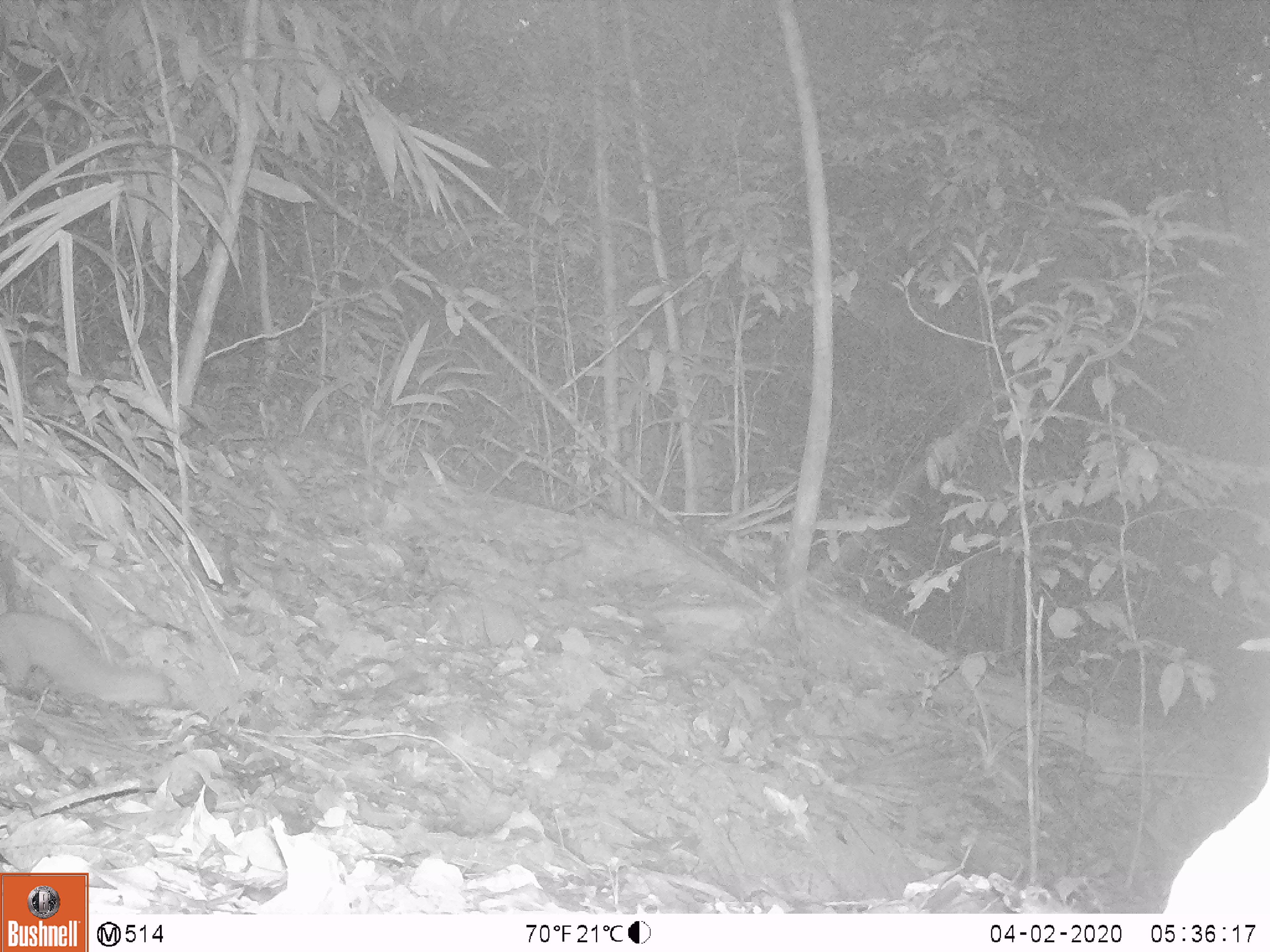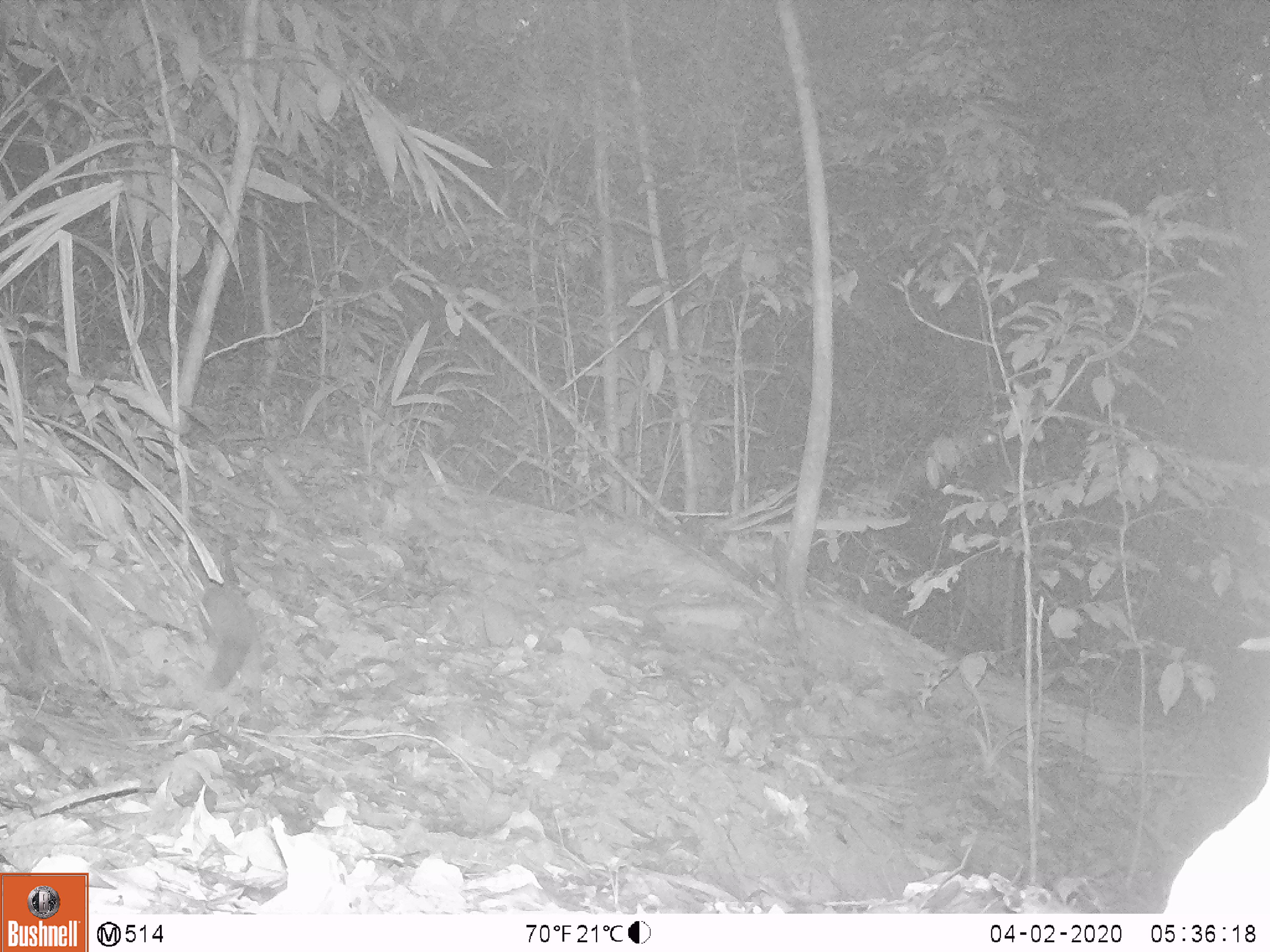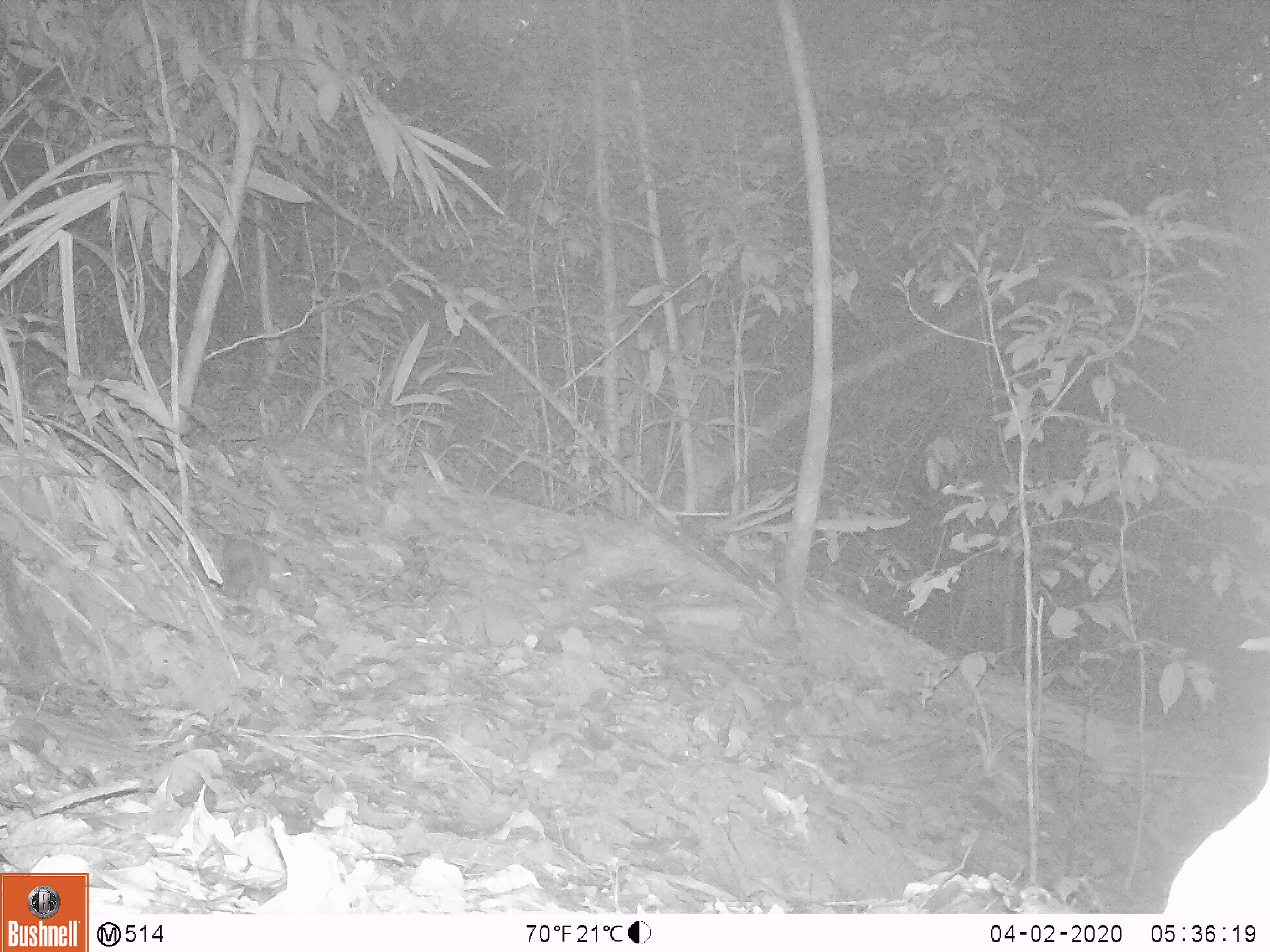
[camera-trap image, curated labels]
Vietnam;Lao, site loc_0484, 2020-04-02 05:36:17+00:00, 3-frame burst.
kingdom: Animalia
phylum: Chordata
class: Mammalia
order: Carnivora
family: Mustelidae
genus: Melogale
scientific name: Melogale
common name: ferret badger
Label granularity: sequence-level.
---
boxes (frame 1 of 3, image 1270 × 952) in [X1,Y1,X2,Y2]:
ferret badger: [0,611,170,706]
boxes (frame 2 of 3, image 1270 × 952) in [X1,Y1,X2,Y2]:
ferret badger: [201,580,258,688]